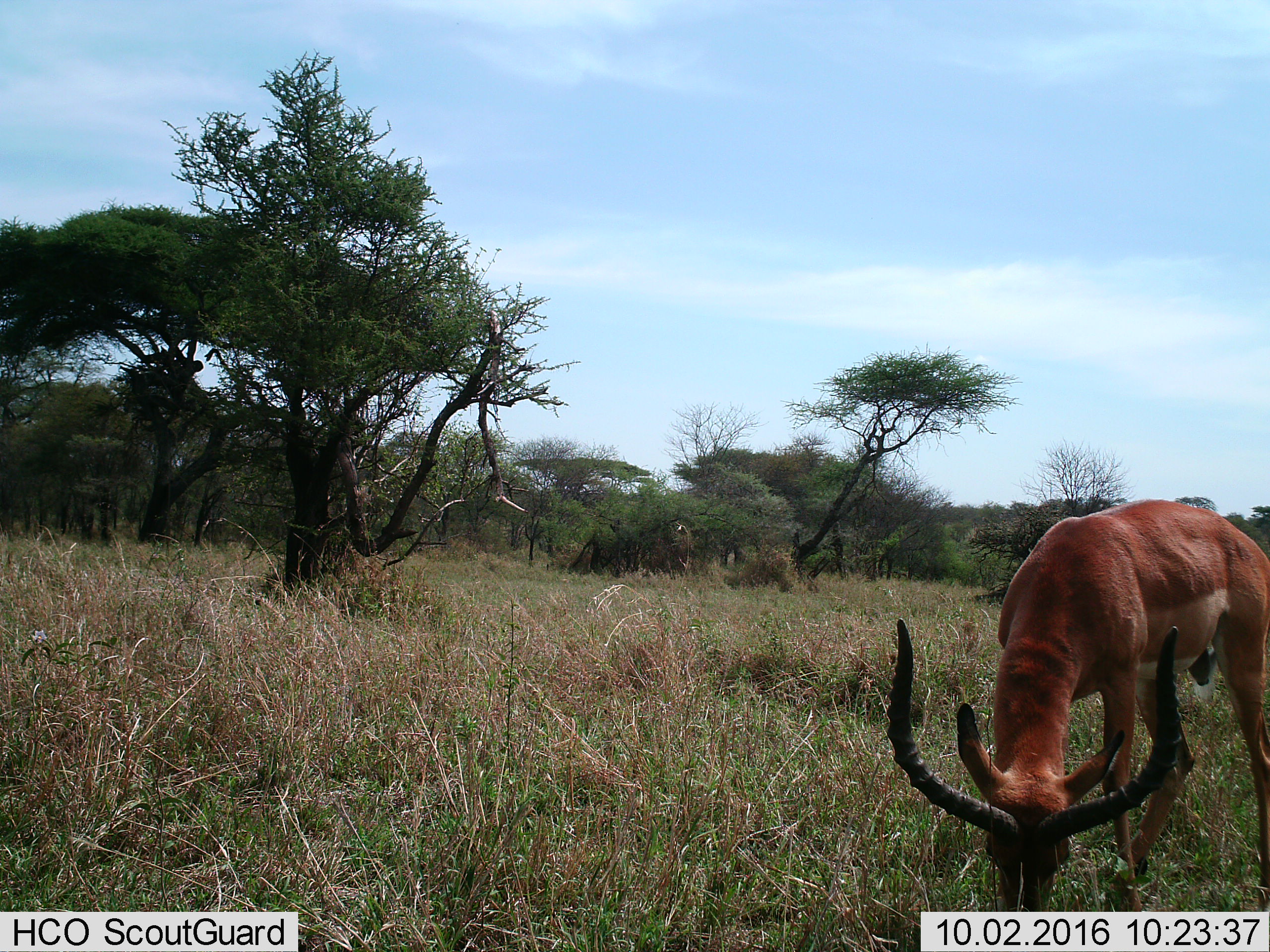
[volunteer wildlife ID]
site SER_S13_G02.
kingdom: Animalia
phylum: Chordata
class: Mammalia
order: Artiodactyla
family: Bovidae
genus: Aepyceros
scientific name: Aepyceros melampus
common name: impala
Impala (Aepyceros melampus), count 1. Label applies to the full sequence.